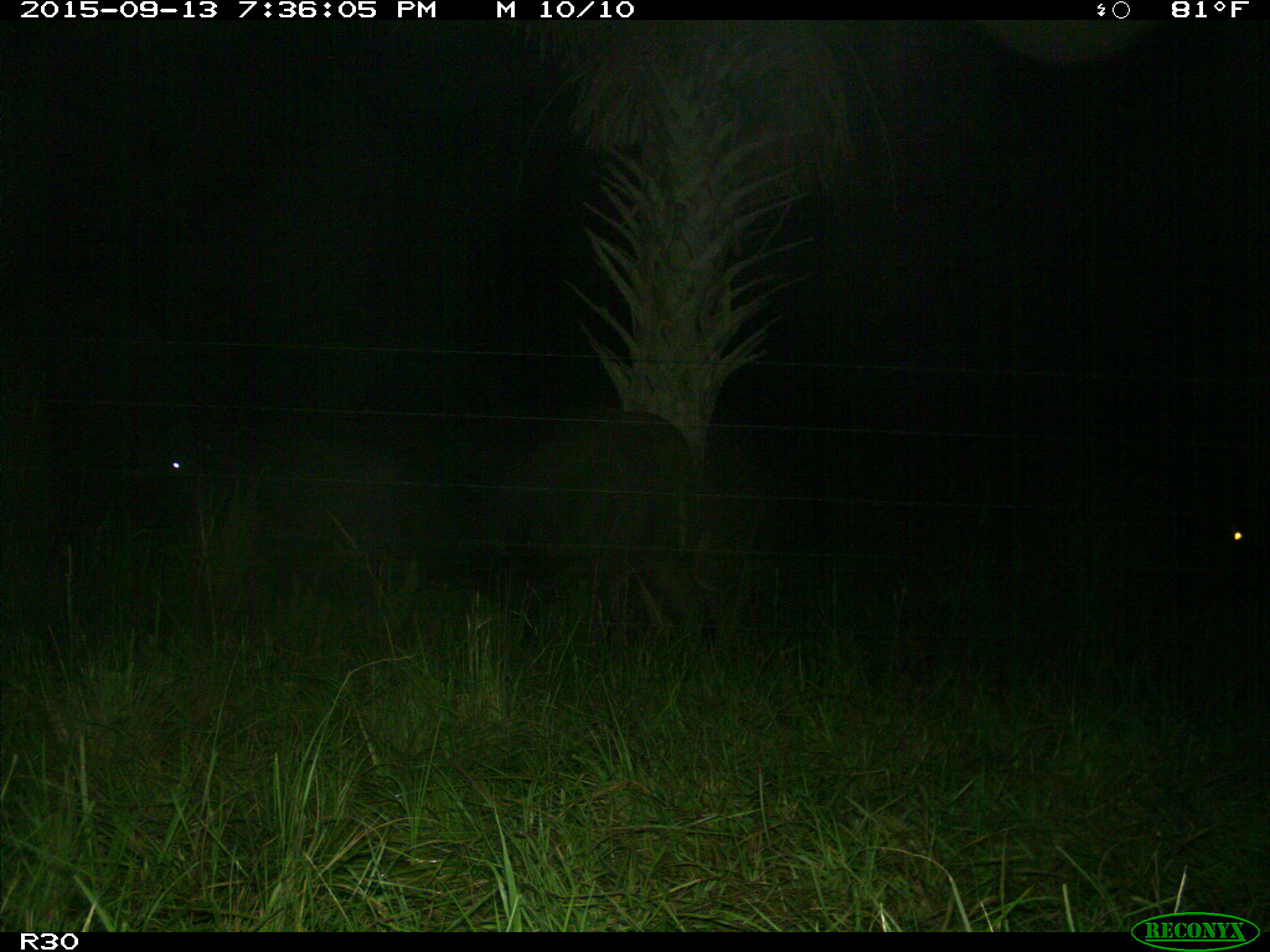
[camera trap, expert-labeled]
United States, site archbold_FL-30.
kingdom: Animalia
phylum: Chordata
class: Mammalia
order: Artiodactyla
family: Bovidae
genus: Bos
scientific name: Bos taurus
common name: domestic cow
Bos taurus (domestic cow).